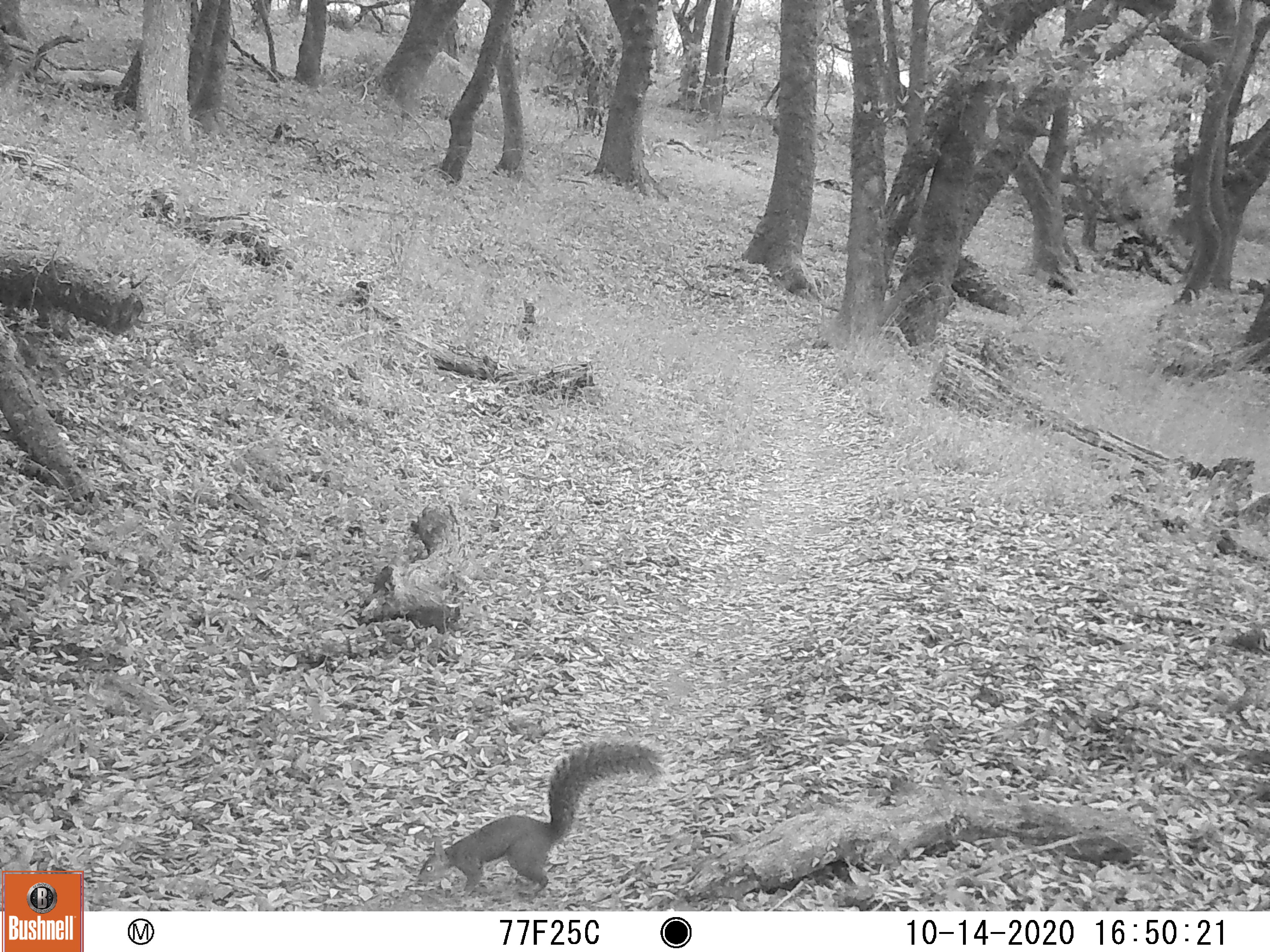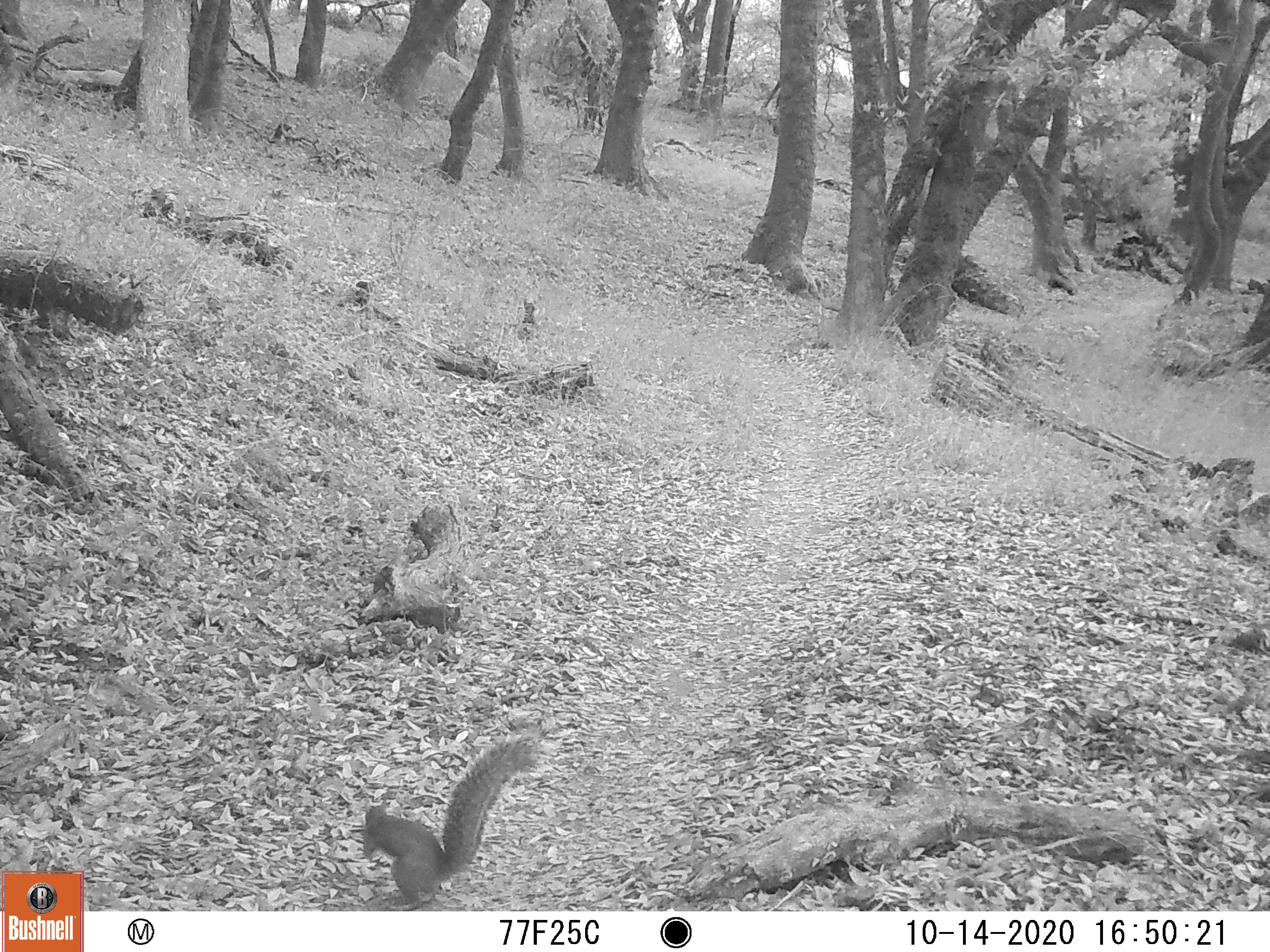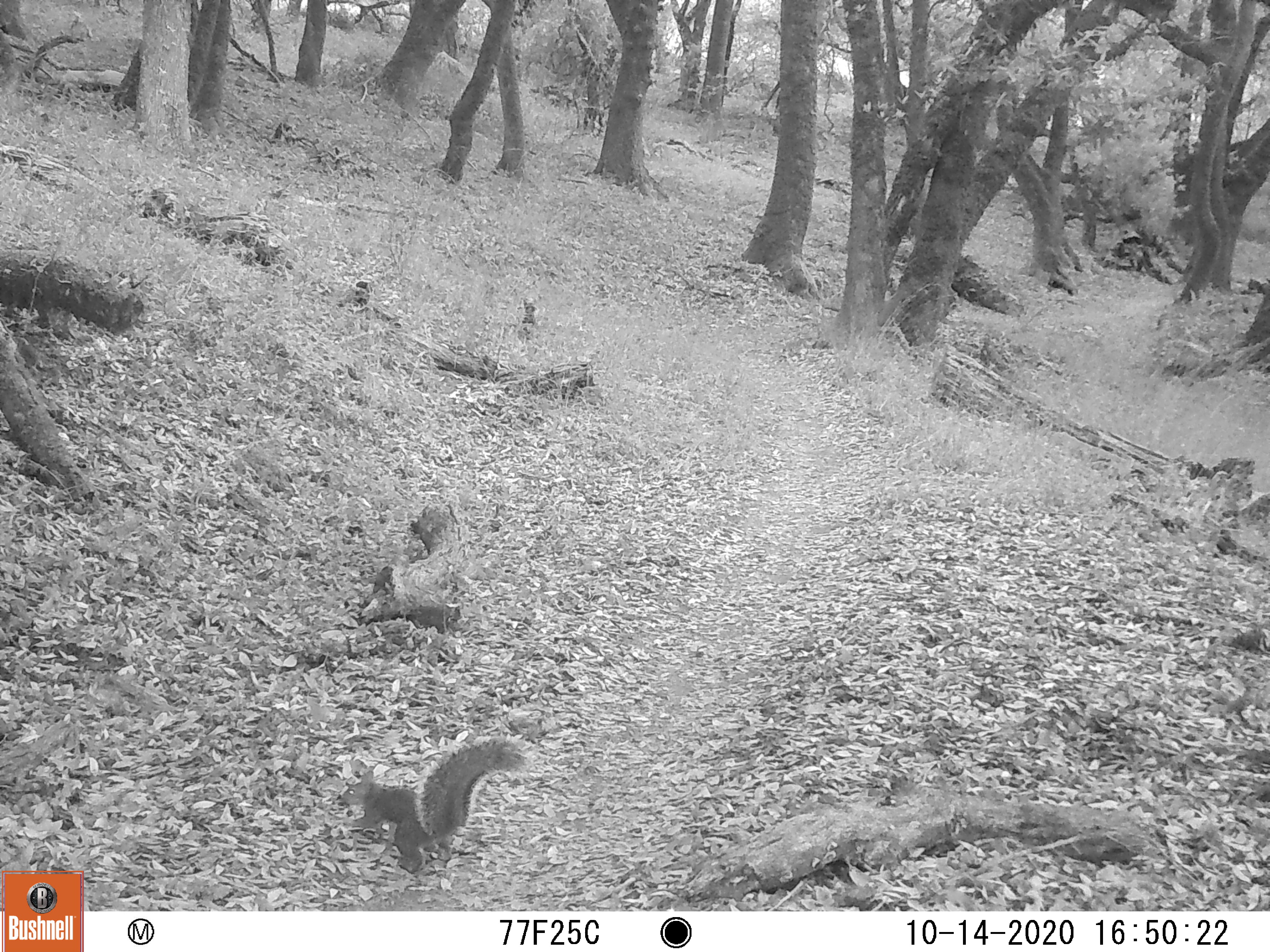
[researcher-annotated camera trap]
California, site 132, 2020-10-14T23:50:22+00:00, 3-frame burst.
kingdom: Animalia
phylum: Chordata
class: Mammalia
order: Rodentia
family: Sciuridae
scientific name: Sciuridae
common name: squirrel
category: unknown squirrel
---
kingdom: Animalia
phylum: Chordata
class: Mammalia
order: Rodentia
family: Sciuridae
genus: Sciurus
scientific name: Sciurus griseus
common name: western gray squirrel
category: western grey squirrel